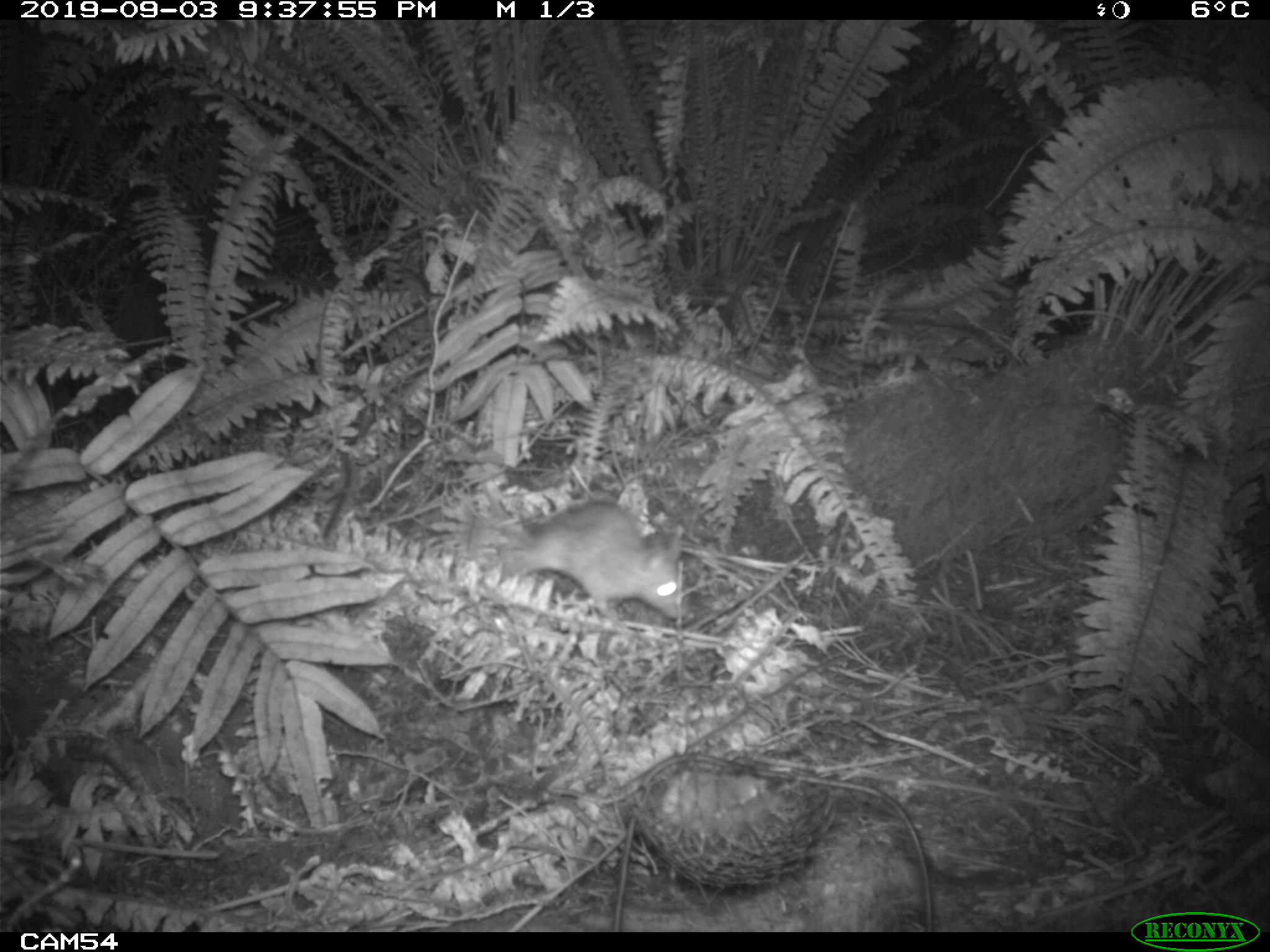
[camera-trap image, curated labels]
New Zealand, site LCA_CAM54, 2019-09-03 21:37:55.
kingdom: Animalia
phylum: Chordata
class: Mammalia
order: Rodentia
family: Muridae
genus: Rattus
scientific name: Rattus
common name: rat